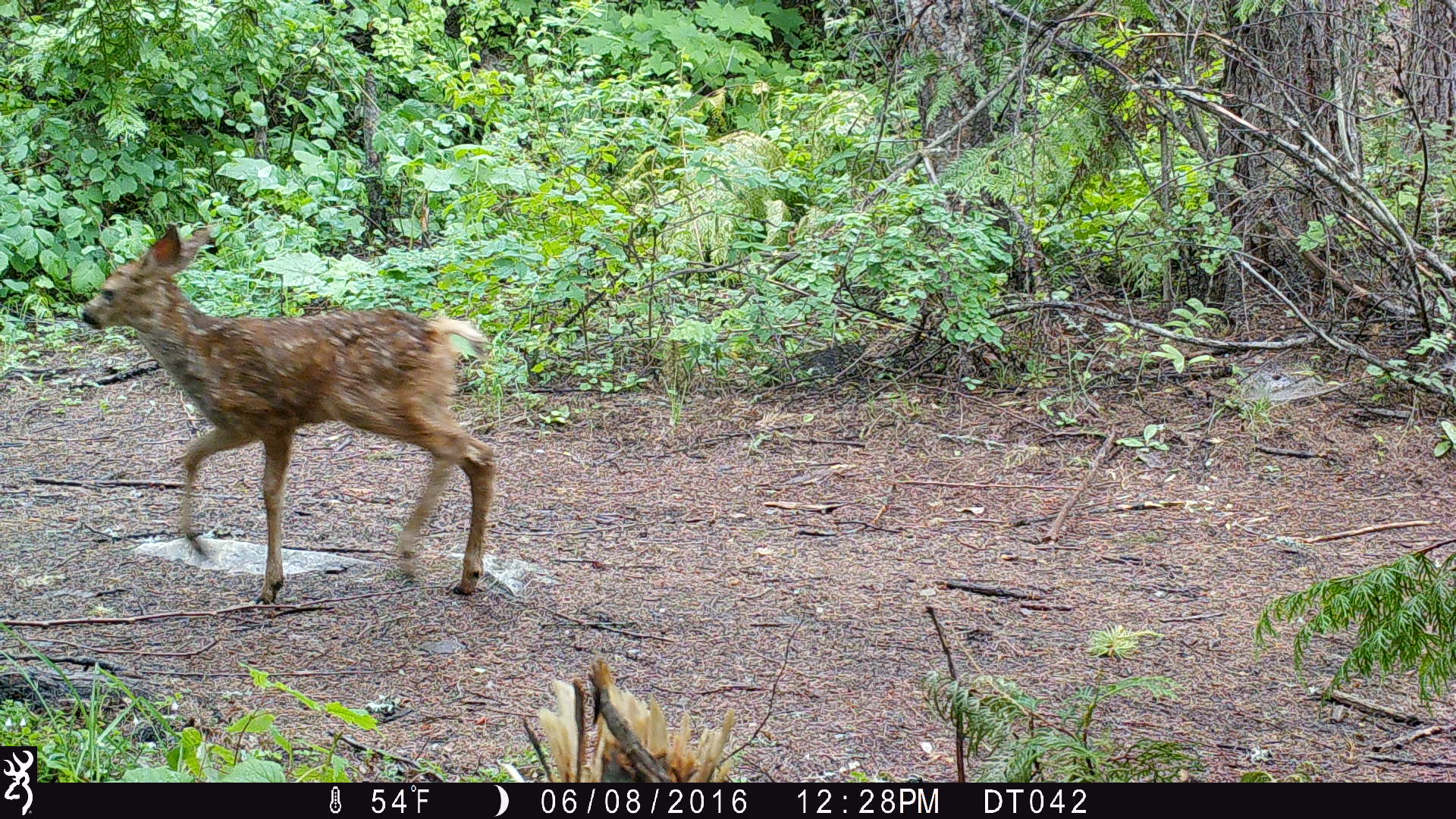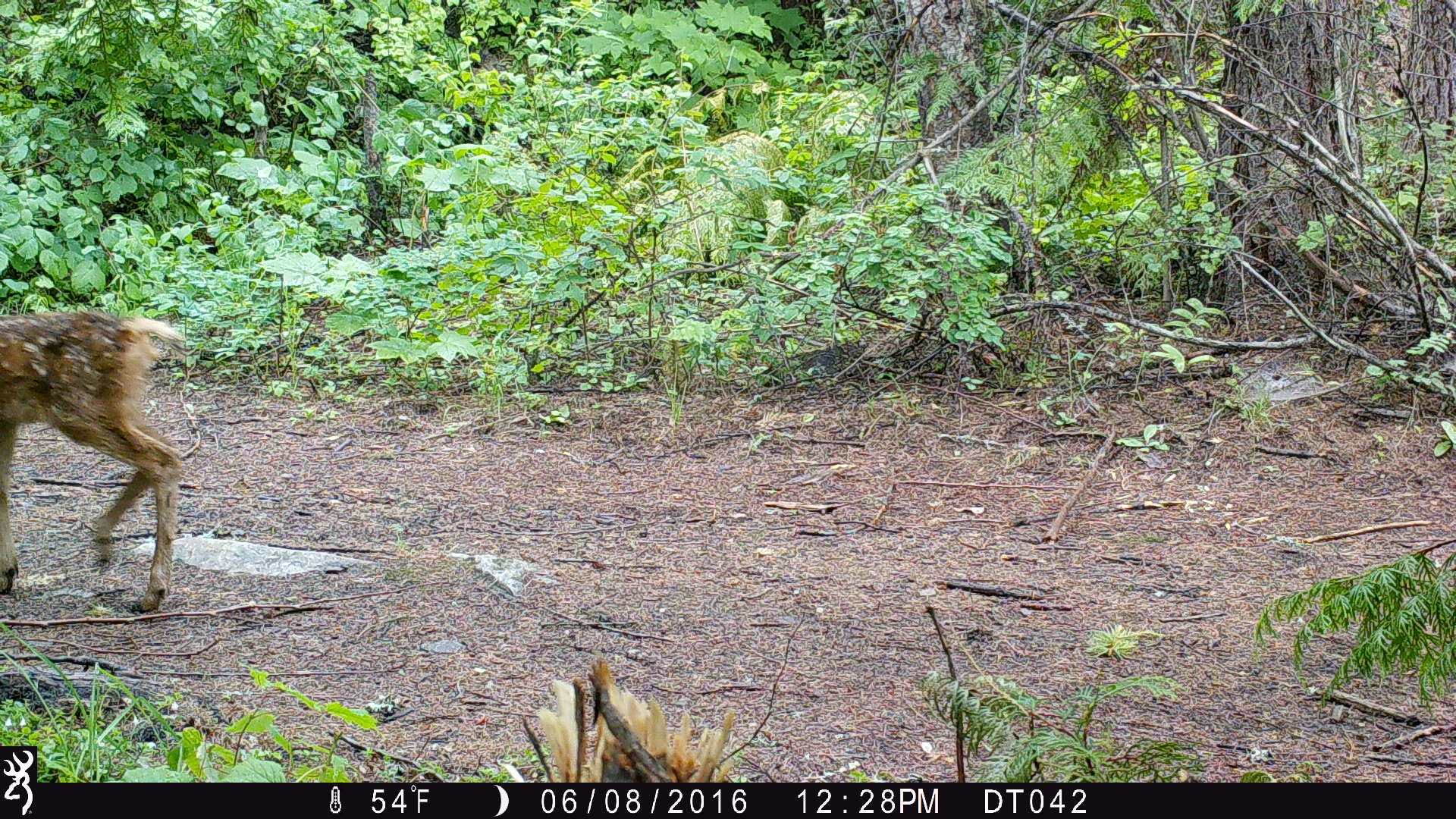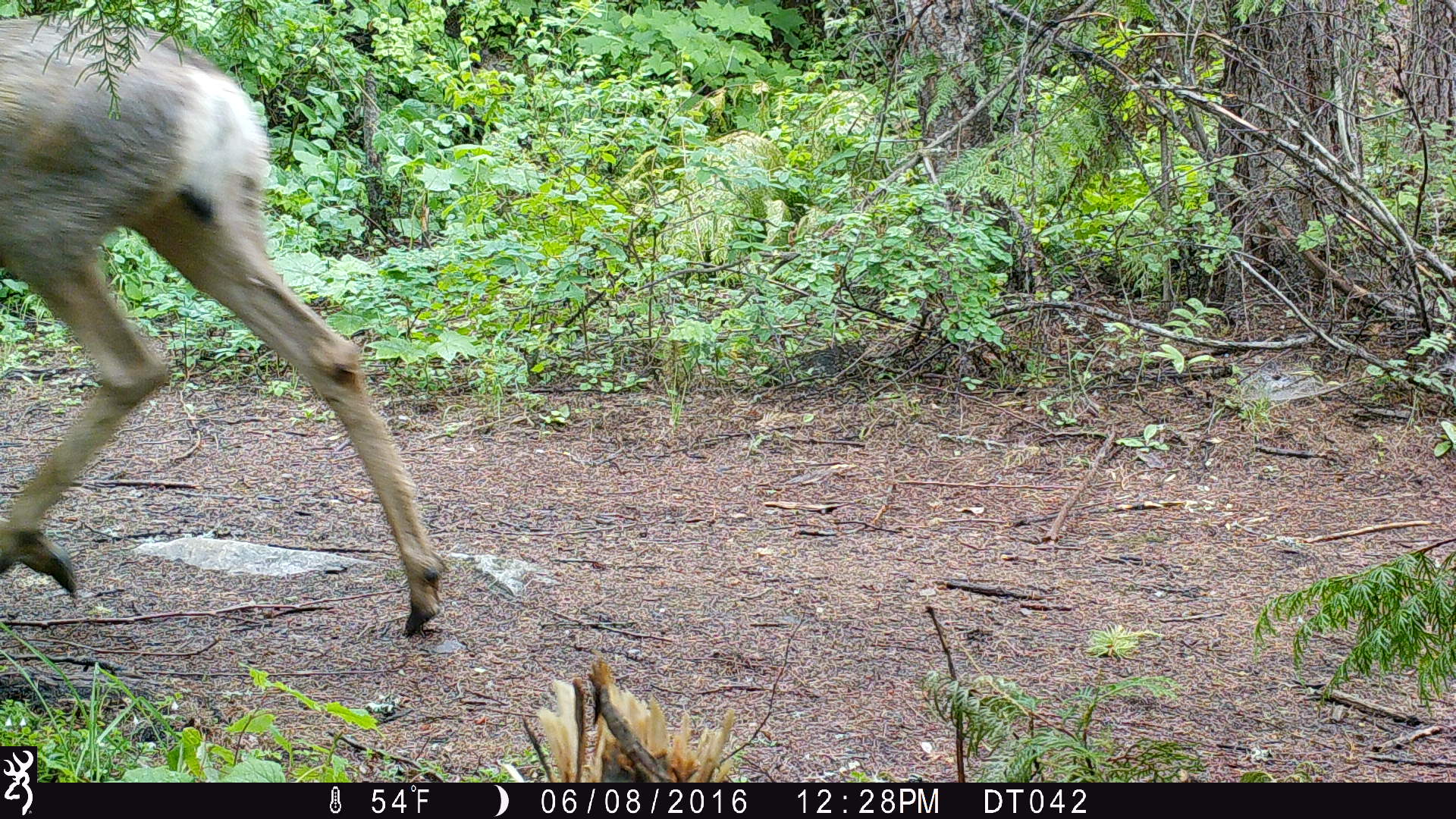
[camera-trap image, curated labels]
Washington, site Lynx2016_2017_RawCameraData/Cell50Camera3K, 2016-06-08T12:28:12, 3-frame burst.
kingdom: Animalia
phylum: Chordata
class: Mammalia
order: Artiodactyla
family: Cervidae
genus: Odocoileus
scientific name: Odocoileus hemionus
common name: mule deer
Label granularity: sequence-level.